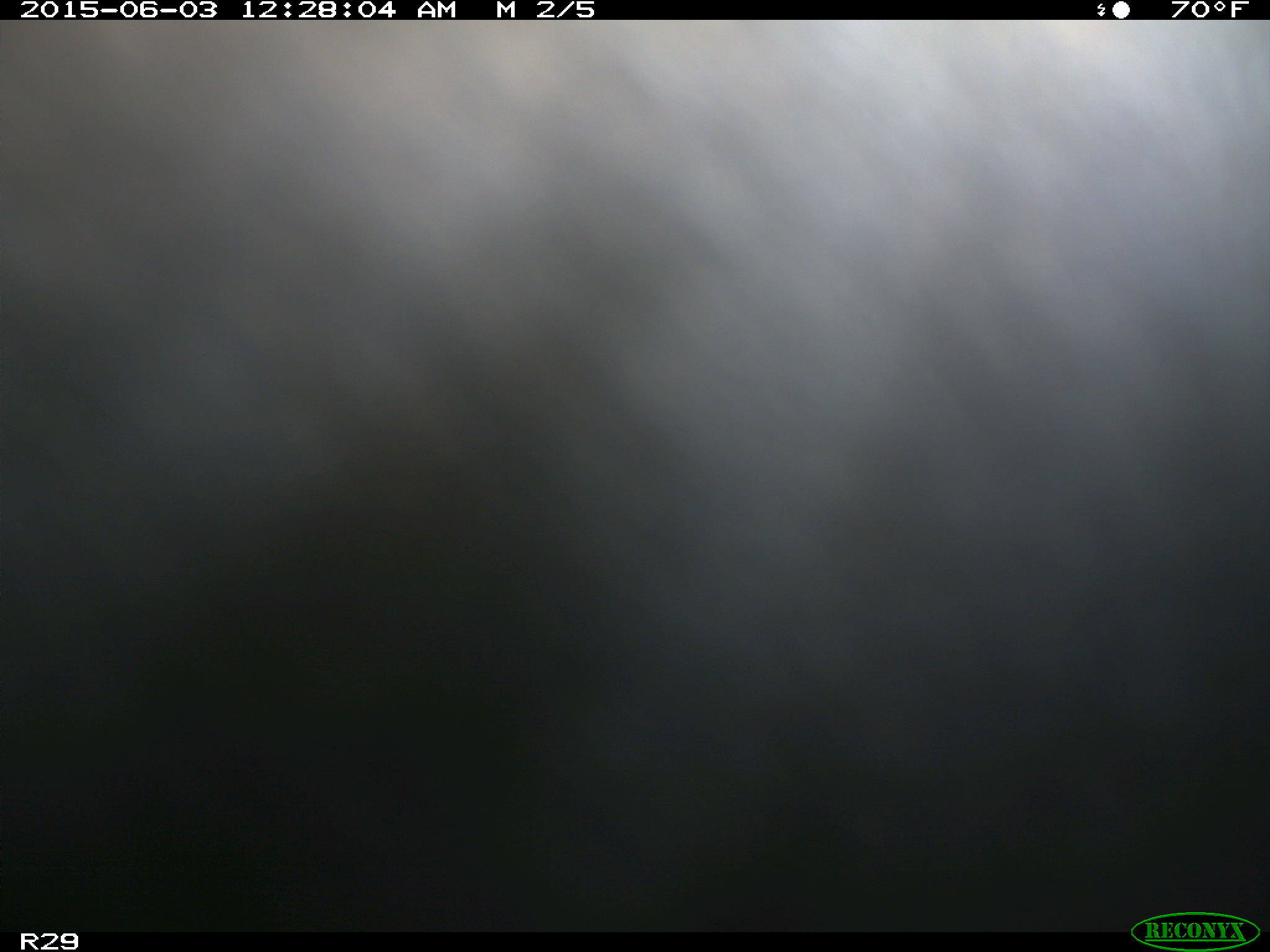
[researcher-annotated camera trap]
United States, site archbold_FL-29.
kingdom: Animalia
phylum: Chordata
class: Mammalia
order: Artiodactyla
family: Bovidae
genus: Bos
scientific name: Bos taurus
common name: domestic cow